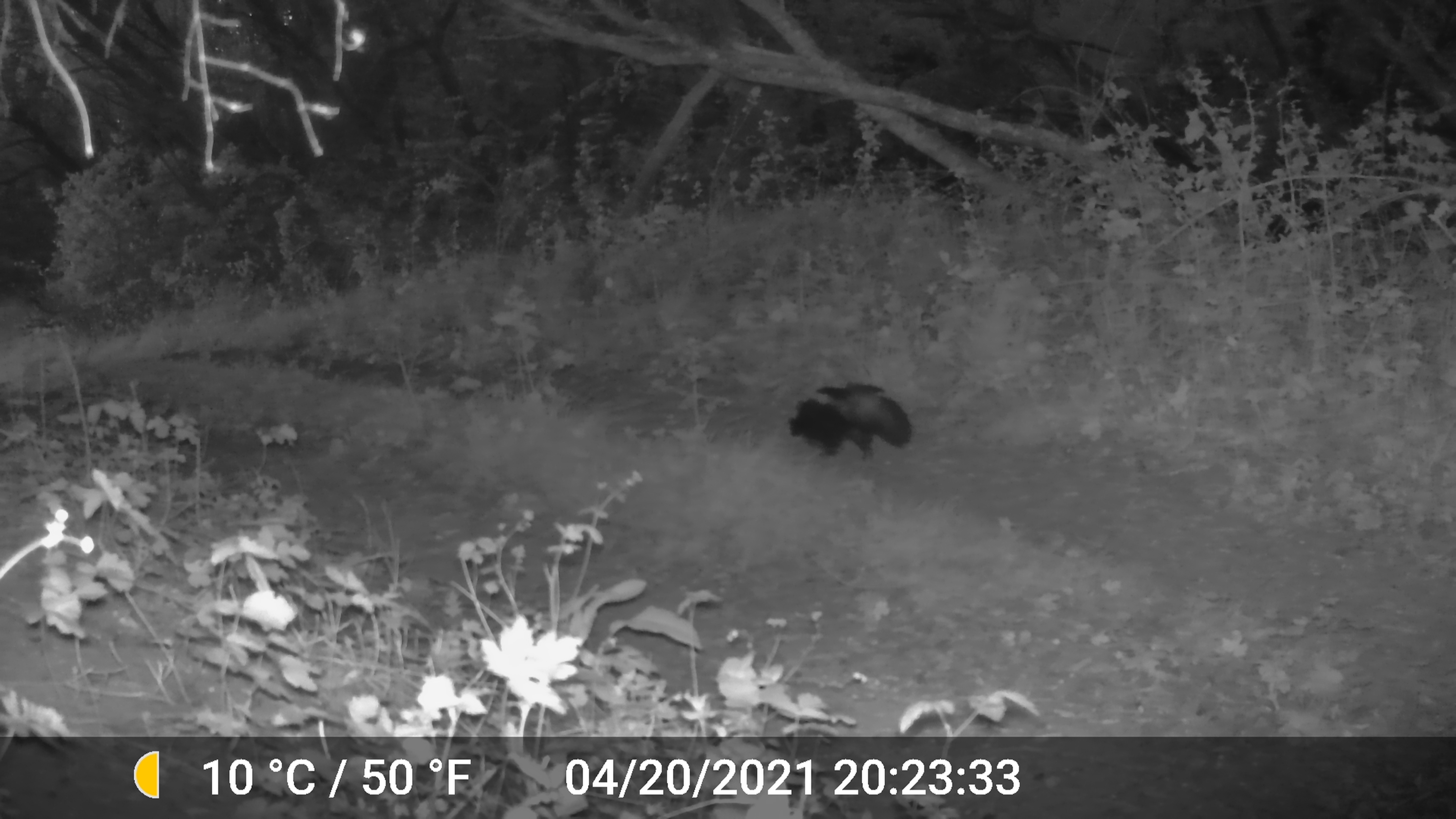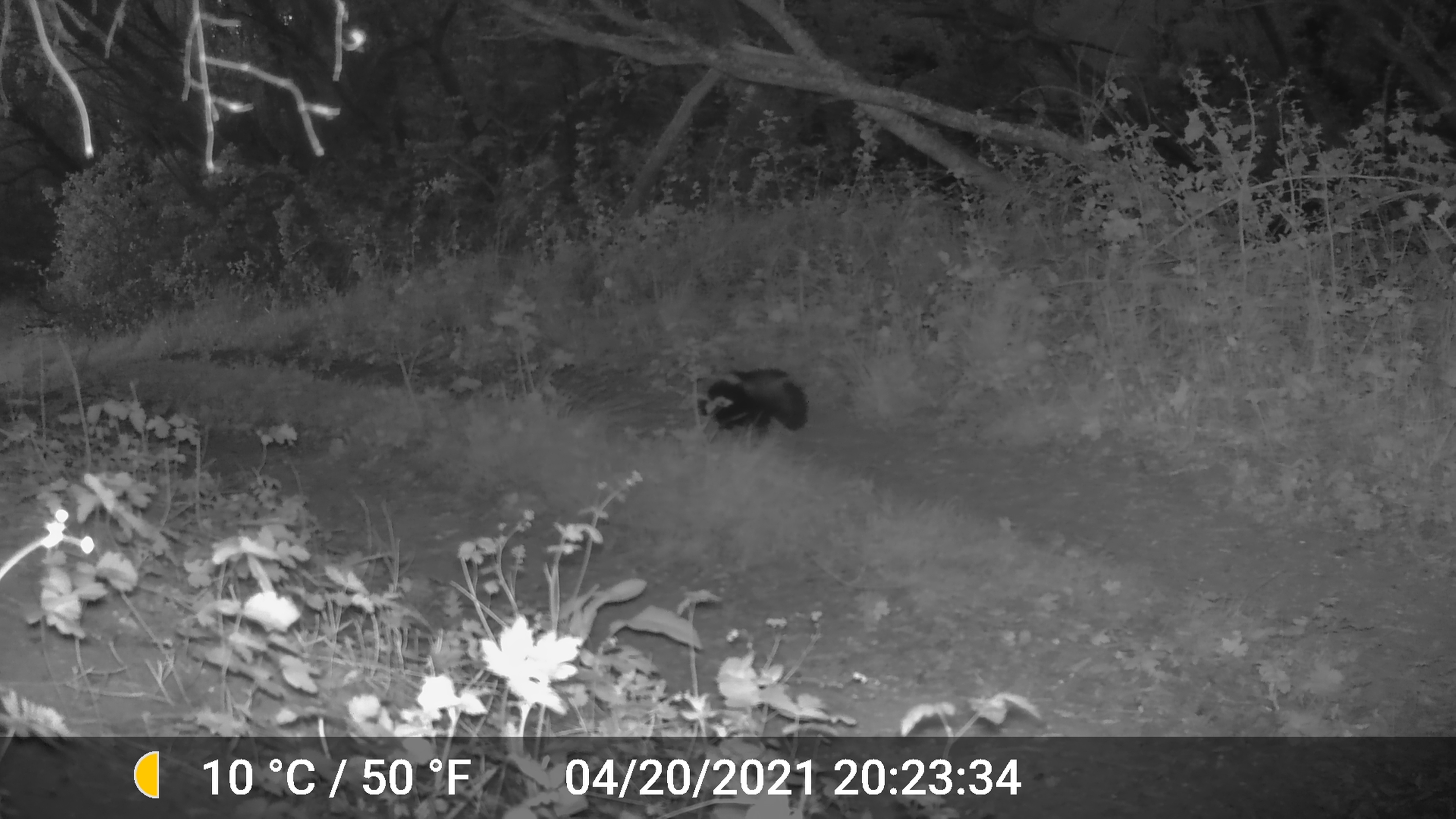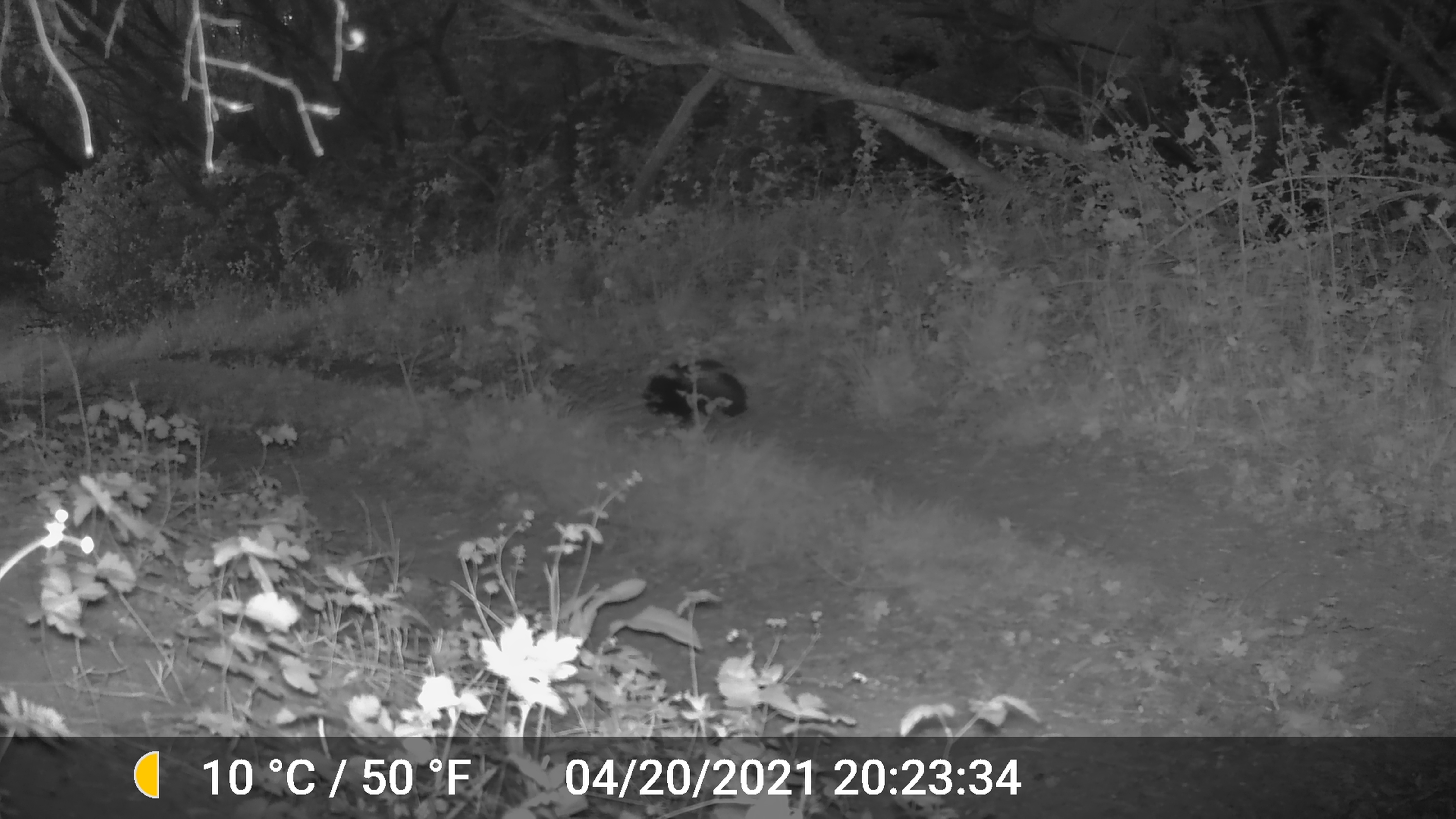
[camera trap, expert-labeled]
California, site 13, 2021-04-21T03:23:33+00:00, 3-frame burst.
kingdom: Animalia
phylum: Chordata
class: Mammalia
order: Carnivora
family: Mephitidae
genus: Mephitis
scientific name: Mephitis mephitis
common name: striped skunk